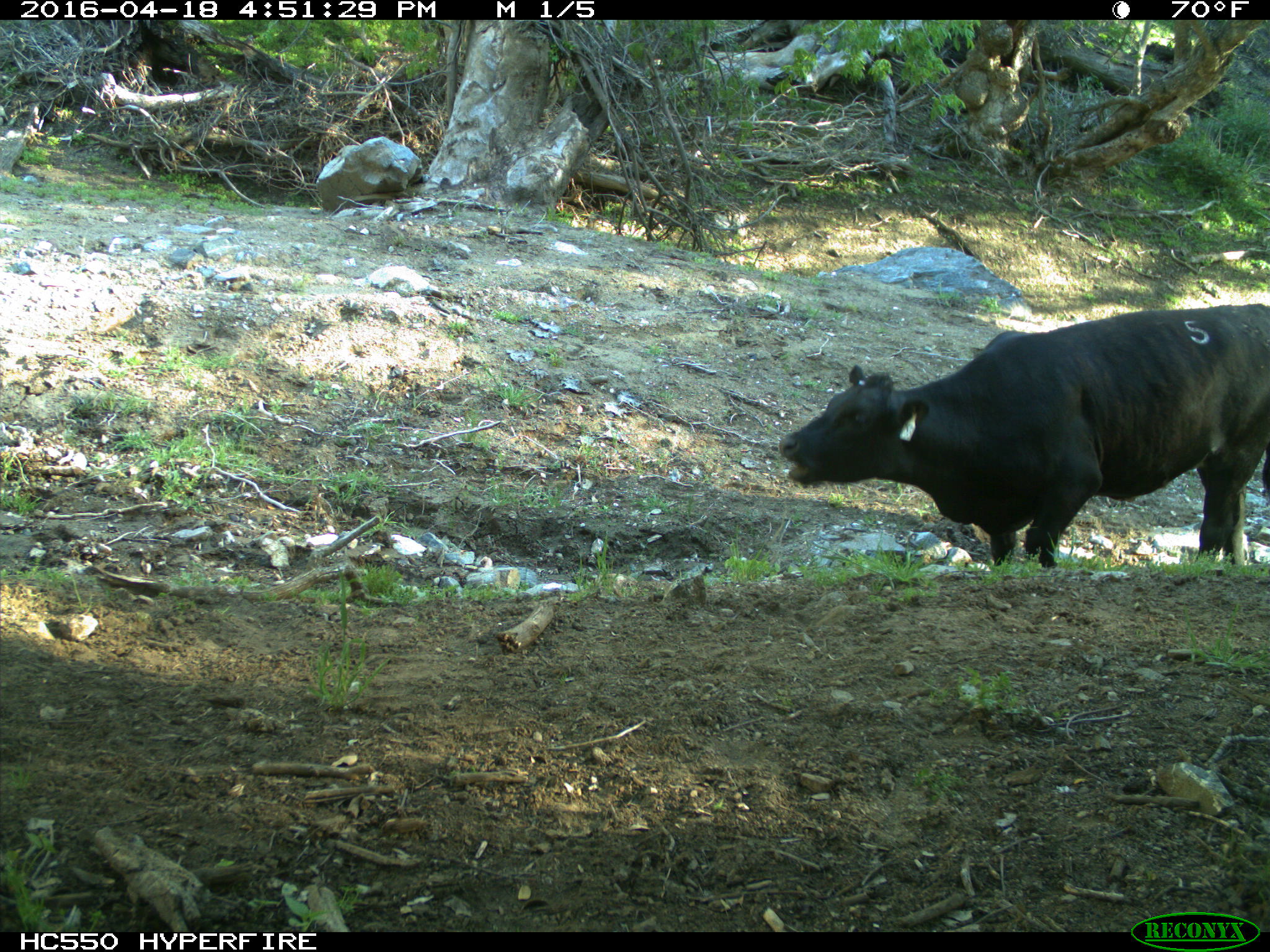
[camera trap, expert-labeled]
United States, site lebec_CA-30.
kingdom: Animalia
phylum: Chordata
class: Mammalia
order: Artiodactyla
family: Bovidae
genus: Bos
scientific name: Bos taurus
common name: domestic cow